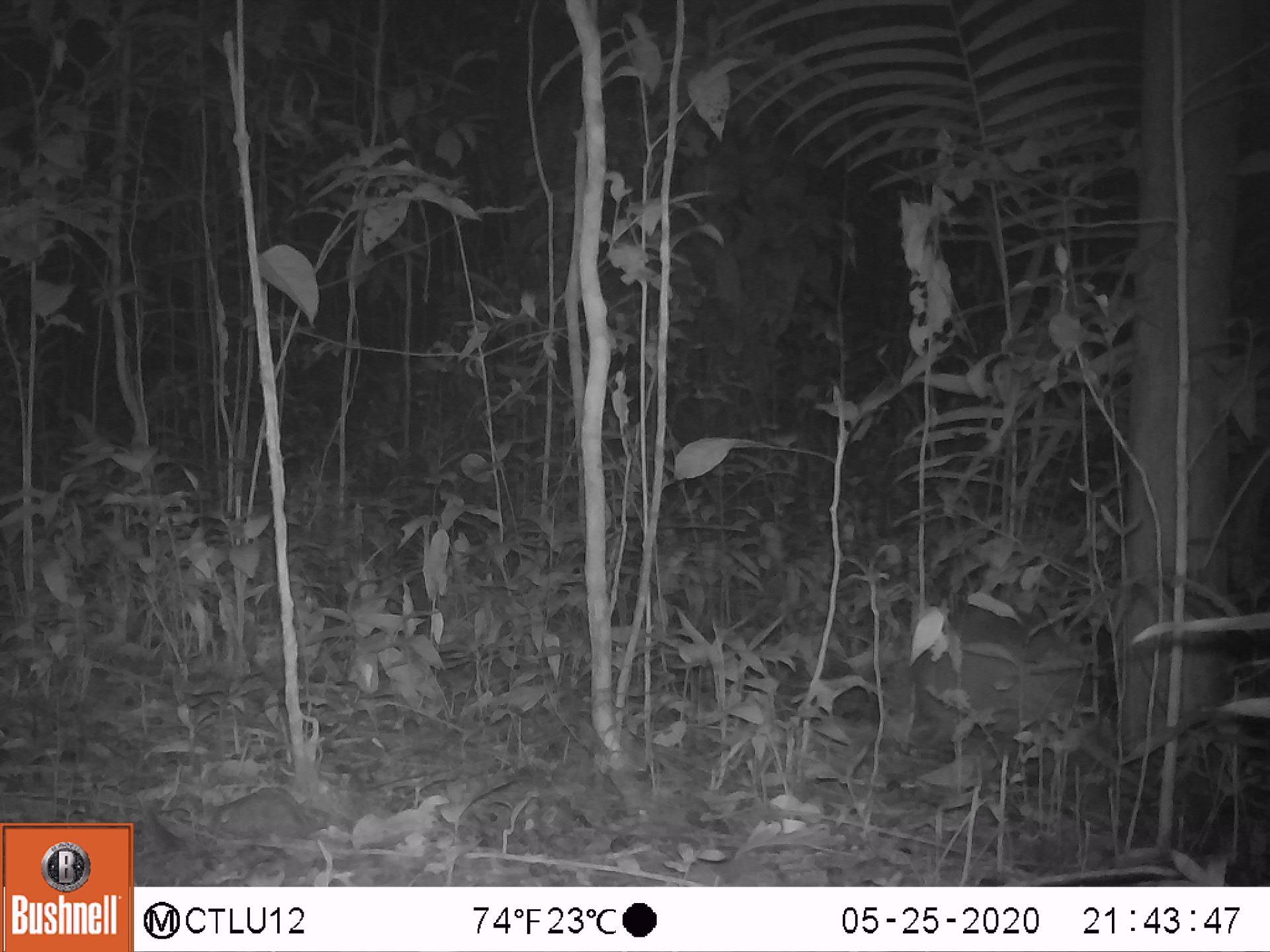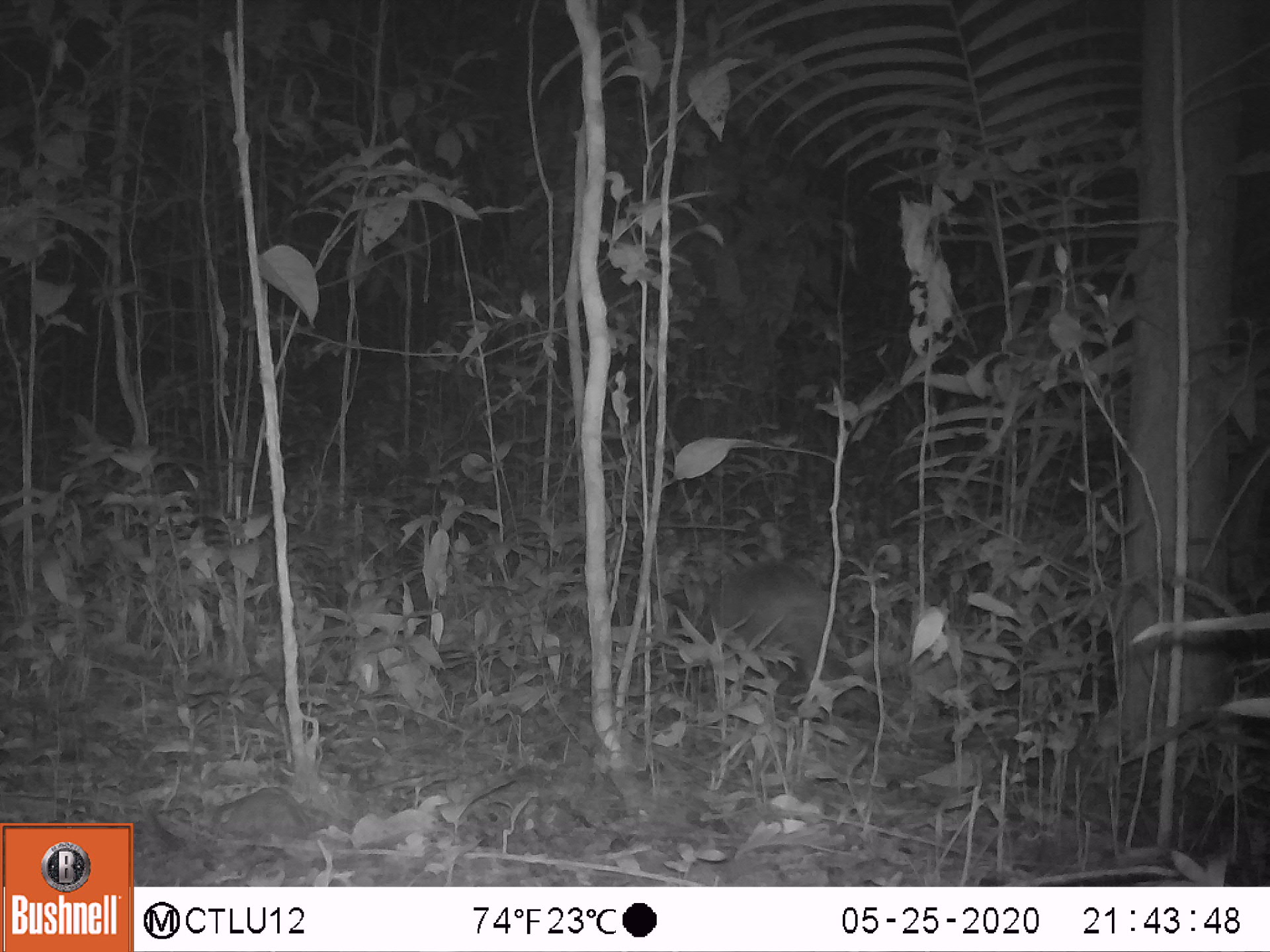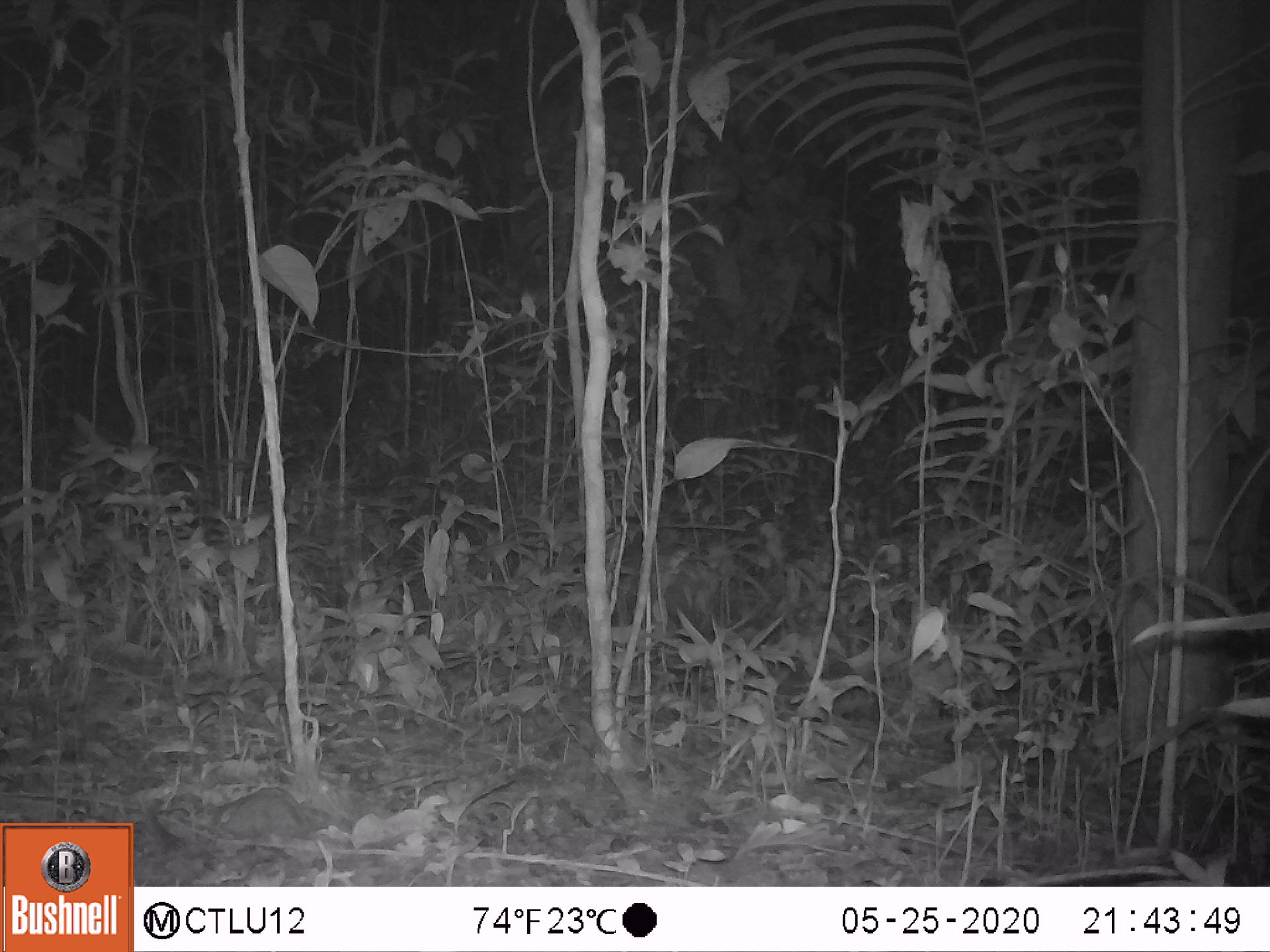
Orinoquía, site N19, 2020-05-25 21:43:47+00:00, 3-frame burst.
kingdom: Animalia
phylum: Chordata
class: Mammalia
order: Cingulata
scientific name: Cingulata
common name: armadillo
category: unknown armadillo